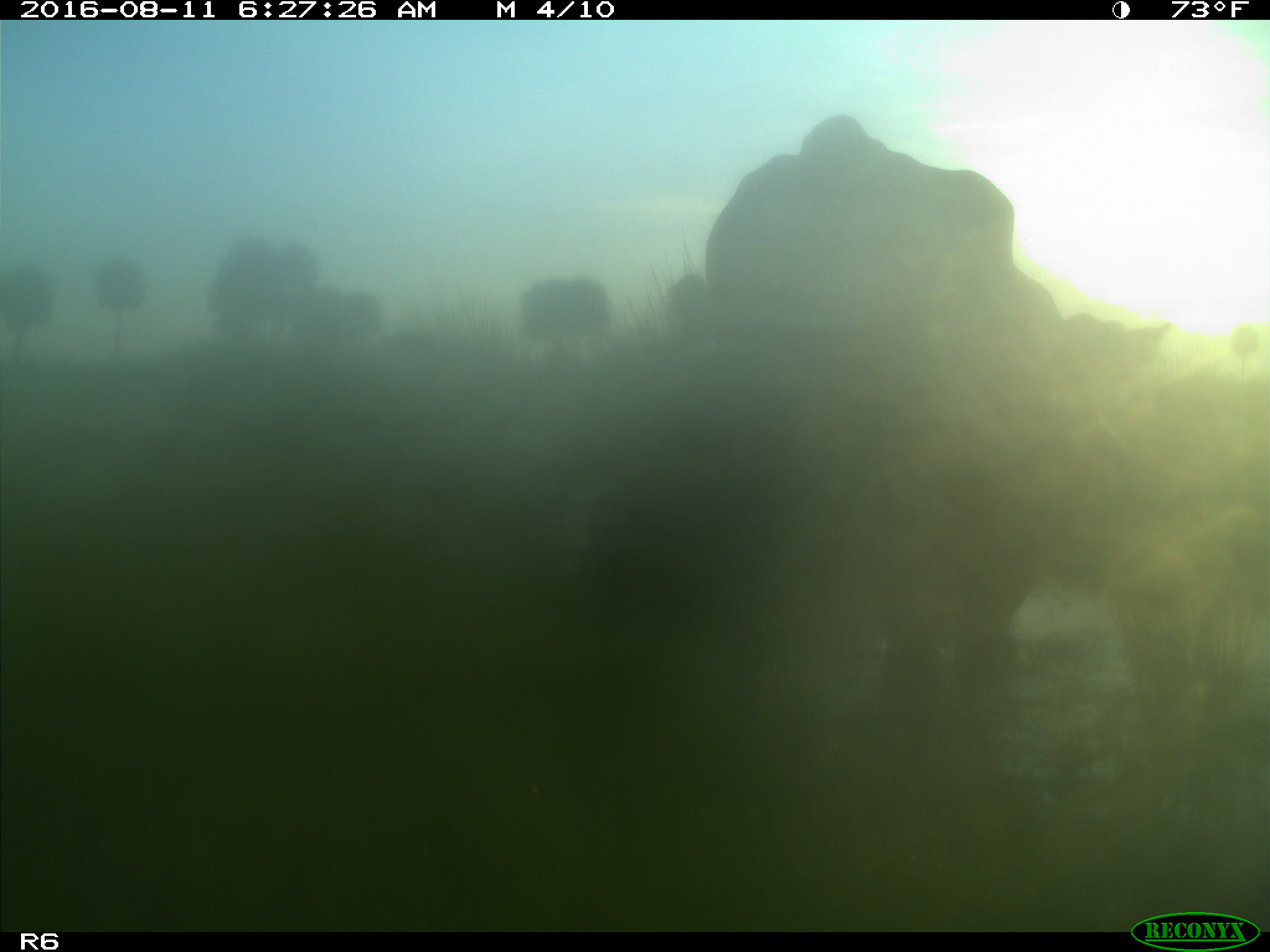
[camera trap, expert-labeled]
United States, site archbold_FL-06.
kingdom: Animalia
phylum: Chordata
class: Mammalia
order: Artiodactyla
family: Bovidae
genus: Bos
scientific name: Bos taurus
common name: domestic cow